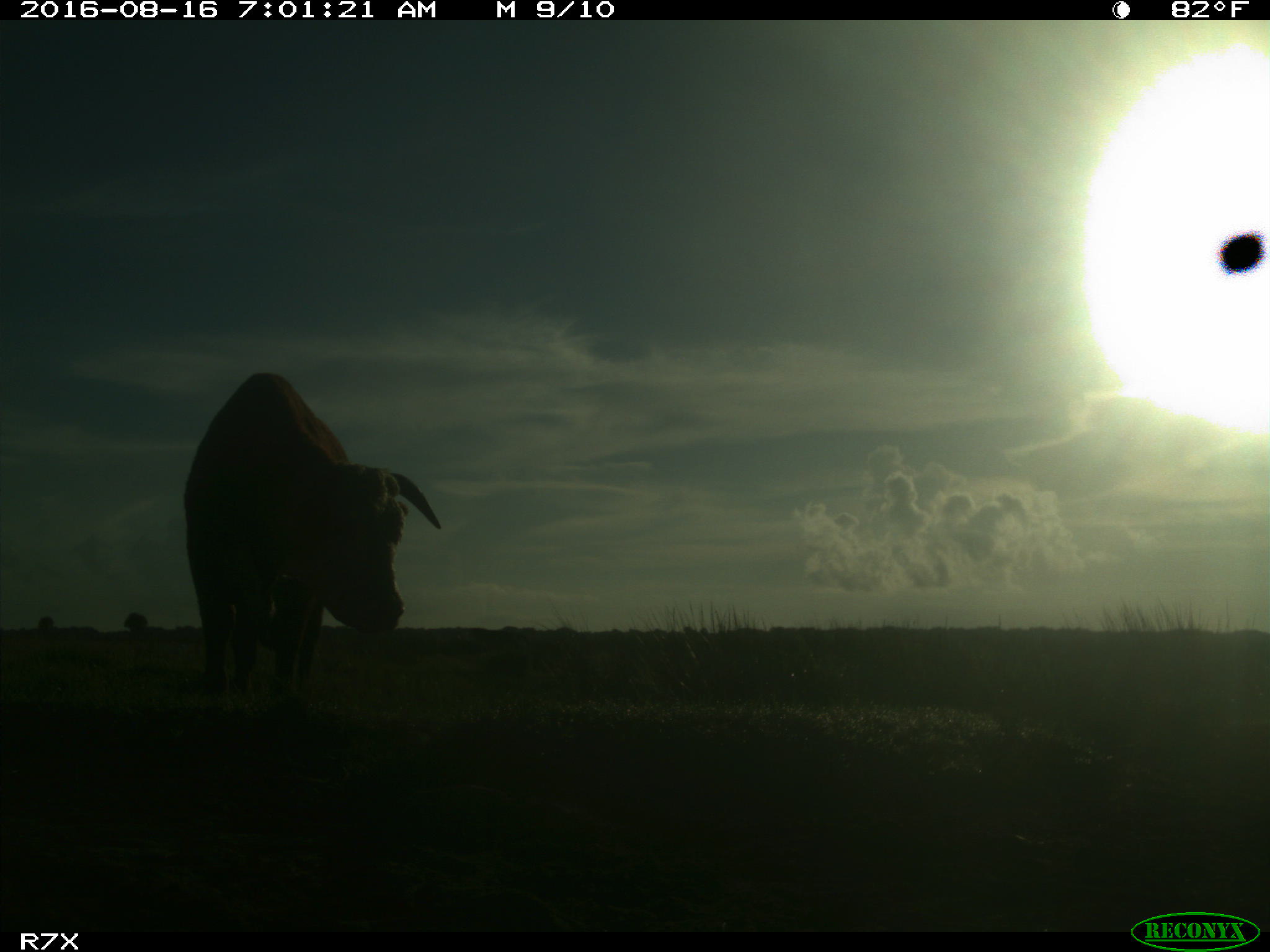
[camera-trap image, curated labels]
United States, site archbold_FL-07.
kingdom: Animalia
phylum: Chordata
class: Mammalia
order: Artiodactyla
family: Bovidae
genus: Bos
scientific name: Bos taurus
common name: domestic cow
Bos taurus (domestic cow).